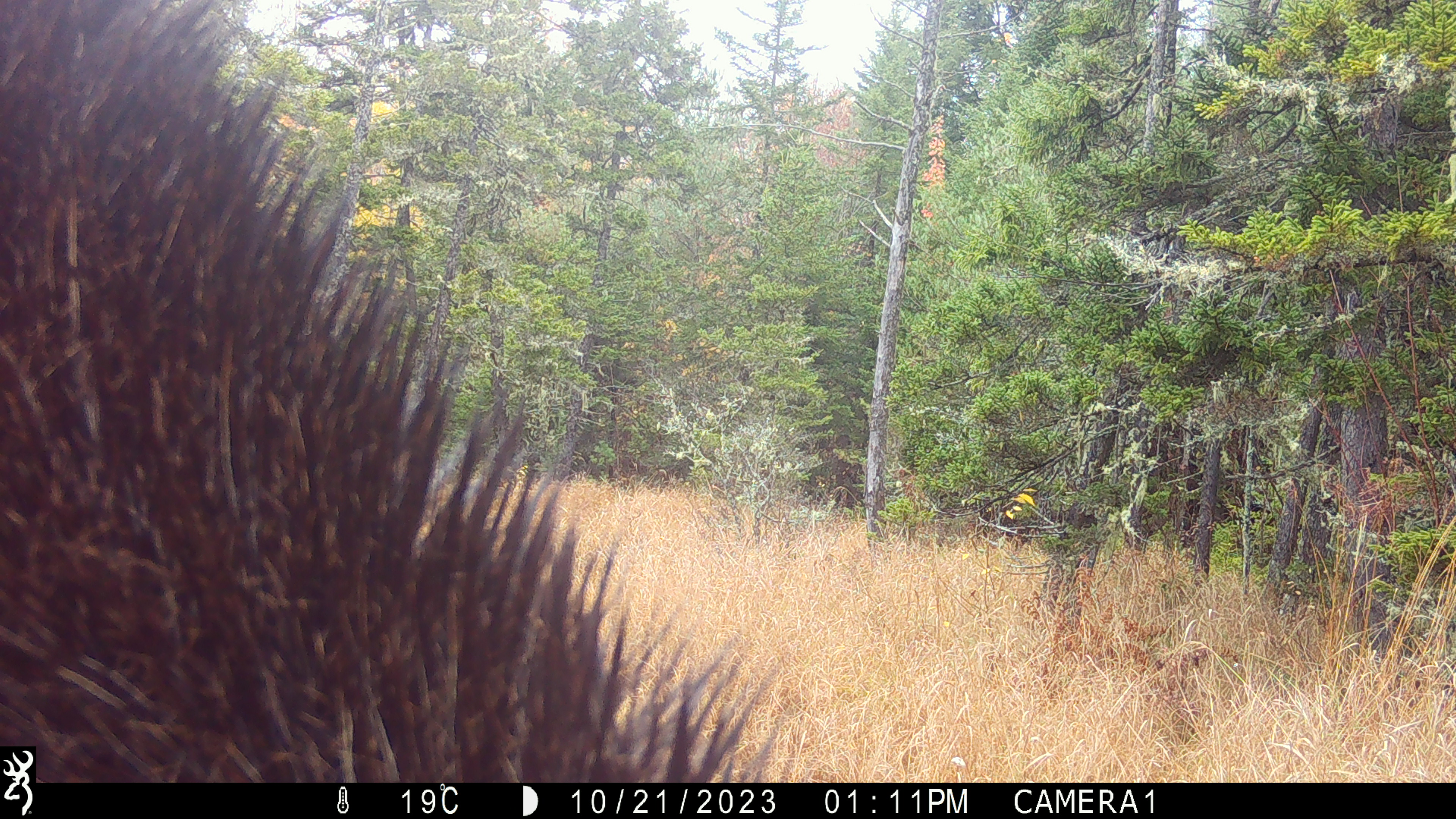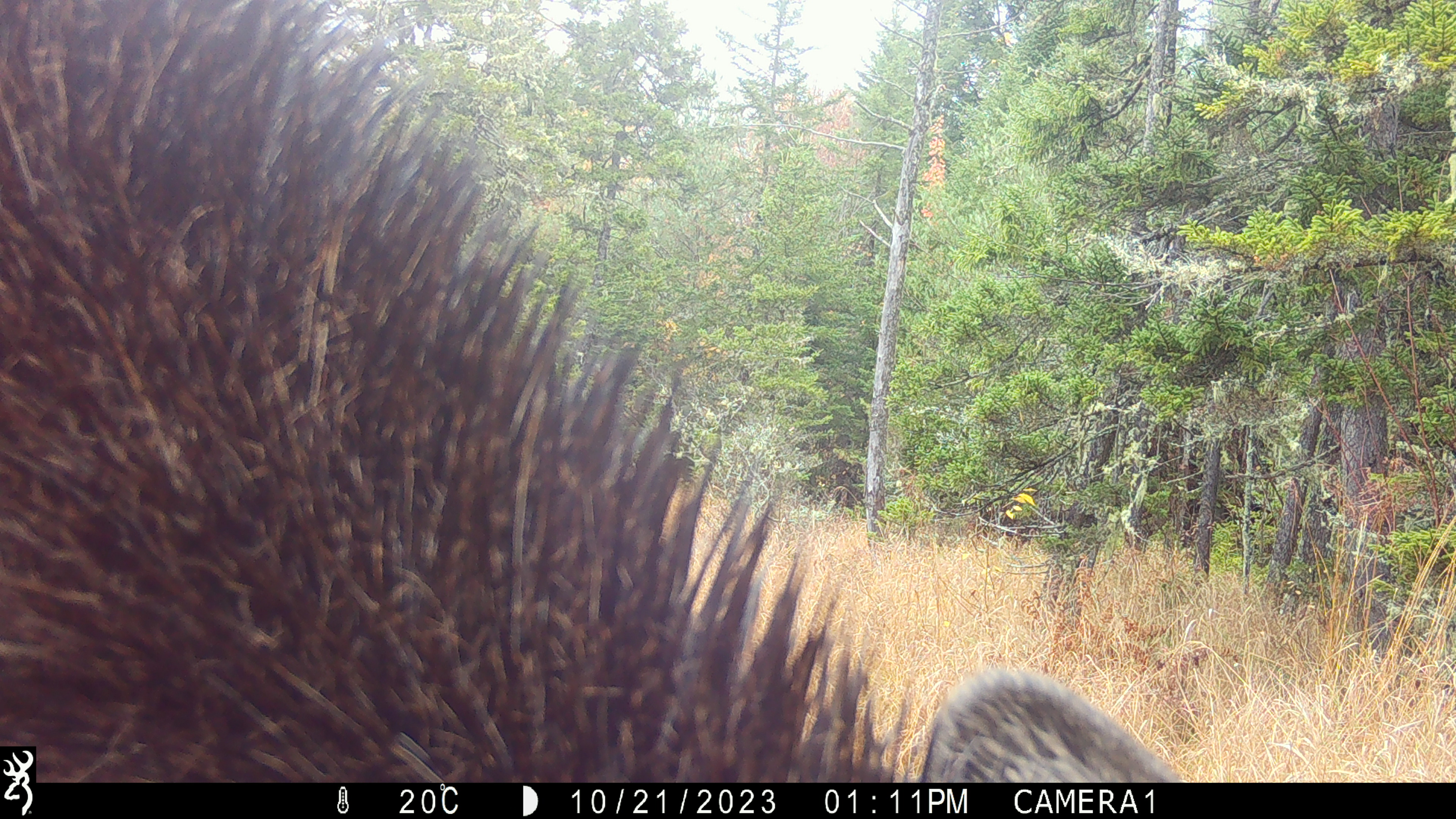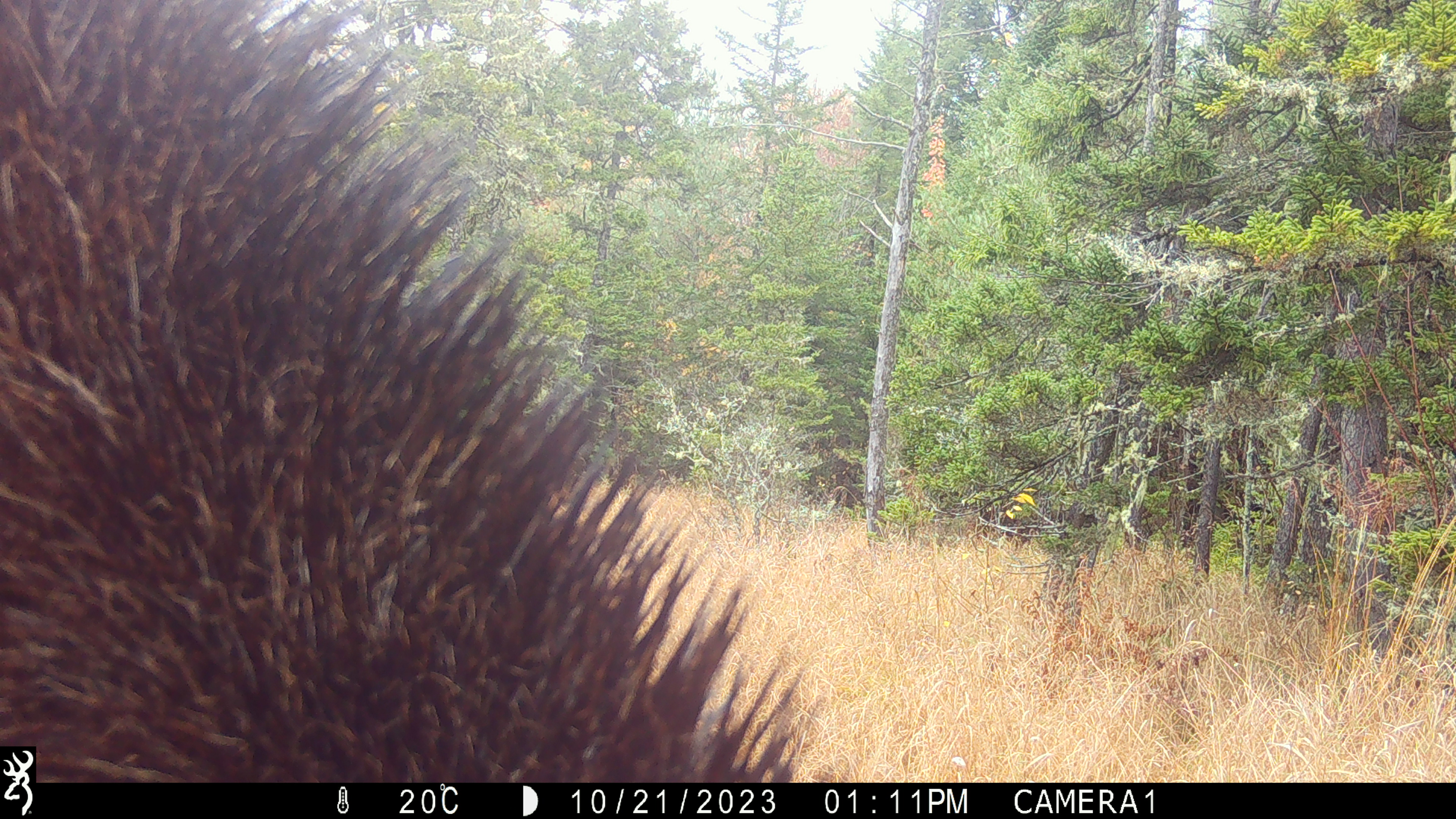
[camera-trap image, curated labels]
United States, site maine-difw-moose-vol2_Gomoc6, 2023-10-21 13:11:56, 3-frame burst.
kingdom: Animalia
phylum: Chordata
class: Mammalia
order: Artiodactyla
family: Cervidae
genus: Alces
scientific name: Alces alces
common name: moose